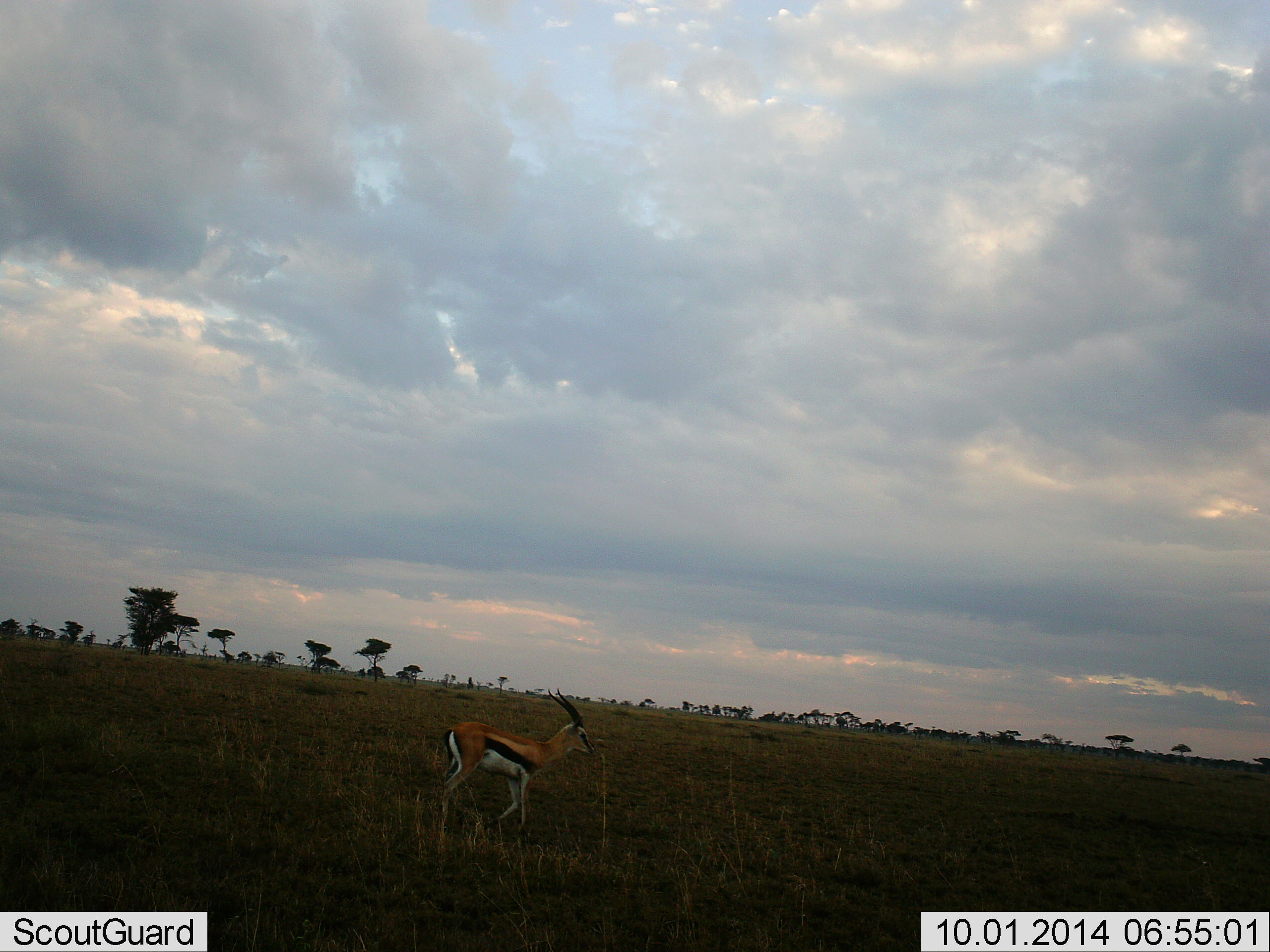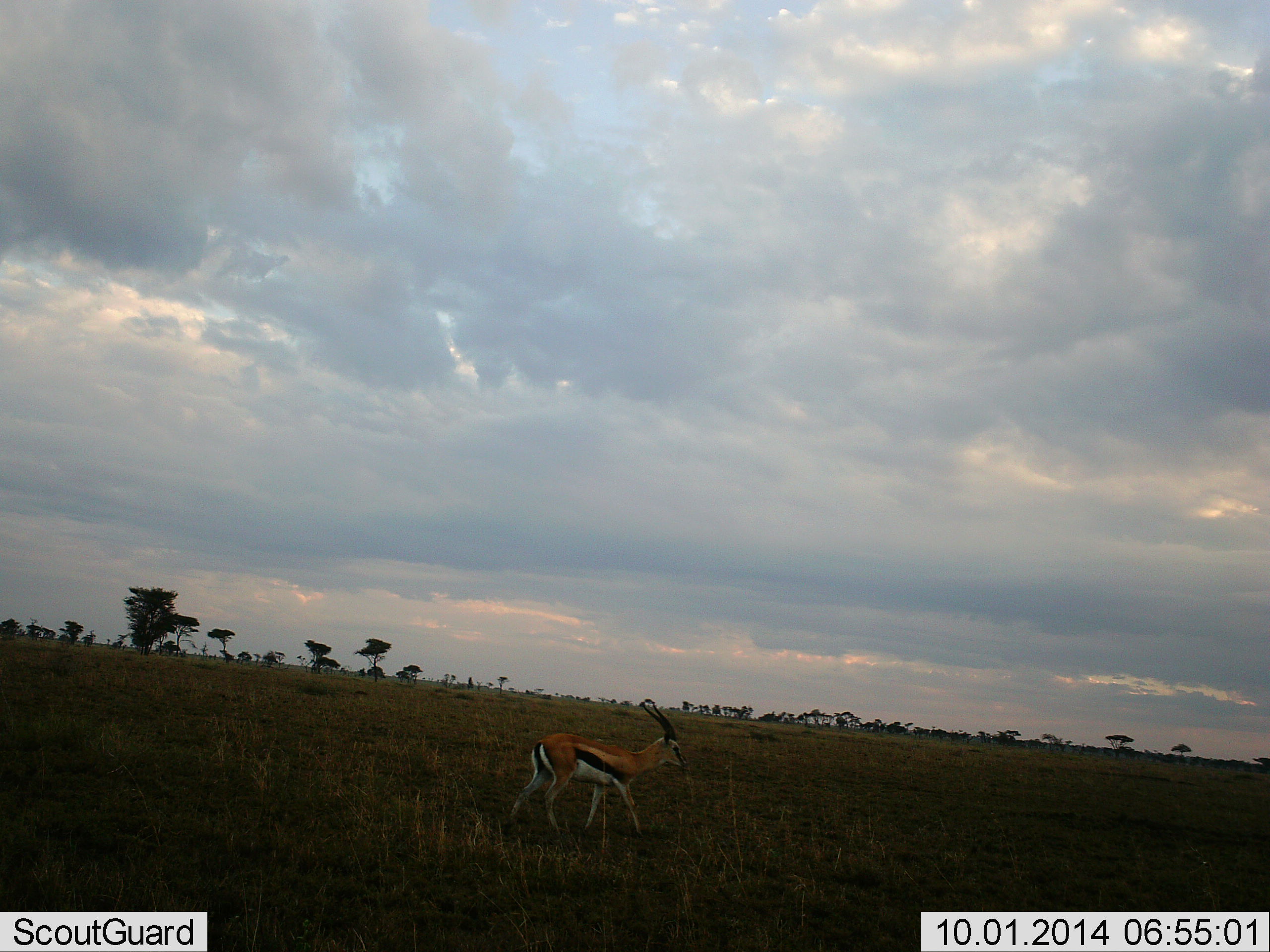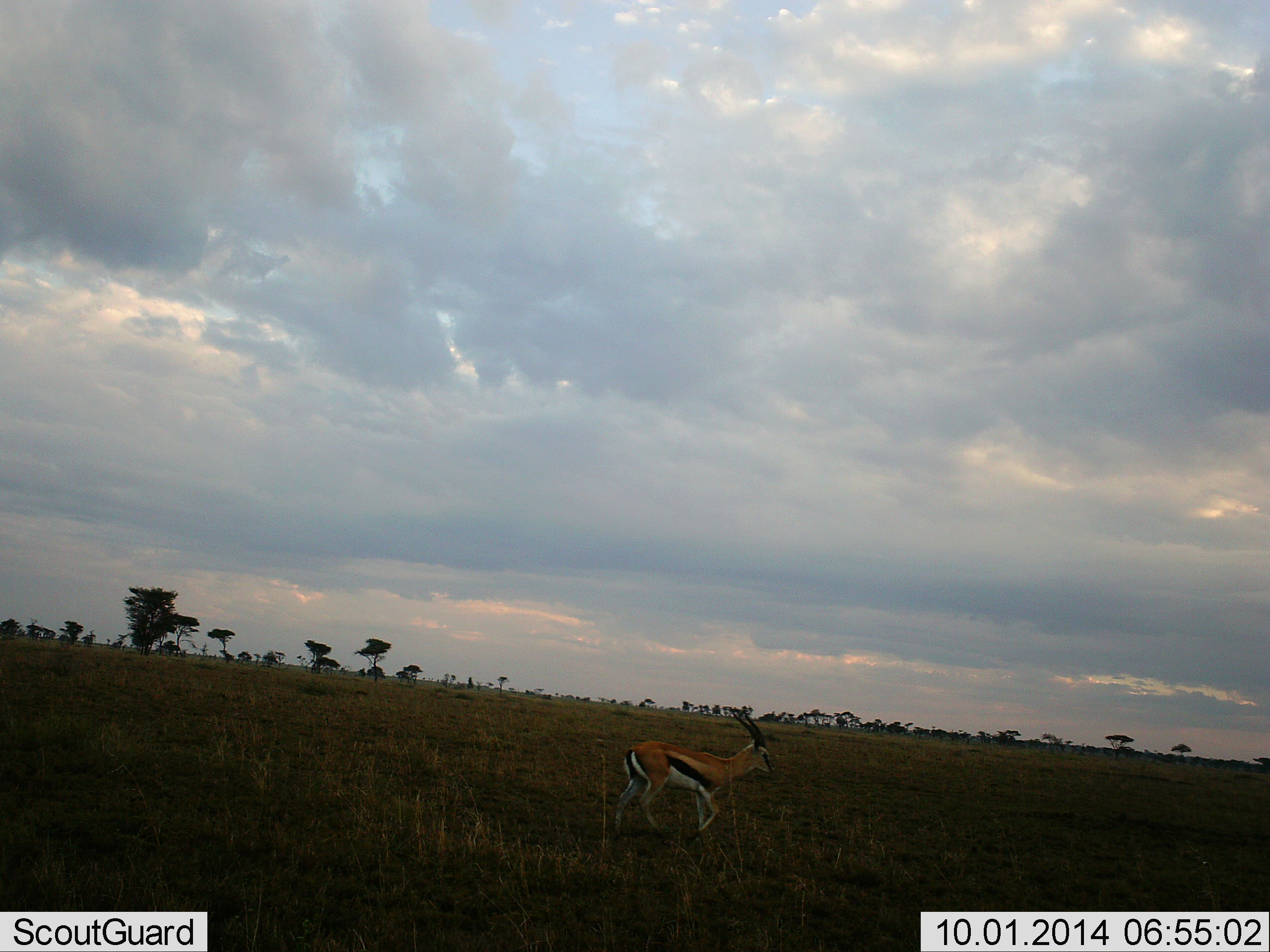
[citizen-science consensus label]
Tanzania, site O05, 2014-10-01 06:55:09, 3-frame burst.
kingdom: Animalia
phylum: Chordata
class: Mammalia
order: Artiodactyla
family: Bovidae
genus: Eudorcas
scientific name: Eudorcas thomsonii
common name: thomson's gazelle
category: gazellethomsons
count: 1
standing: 20%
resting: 0%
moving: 90%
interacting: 0%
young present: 0%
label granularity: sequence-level